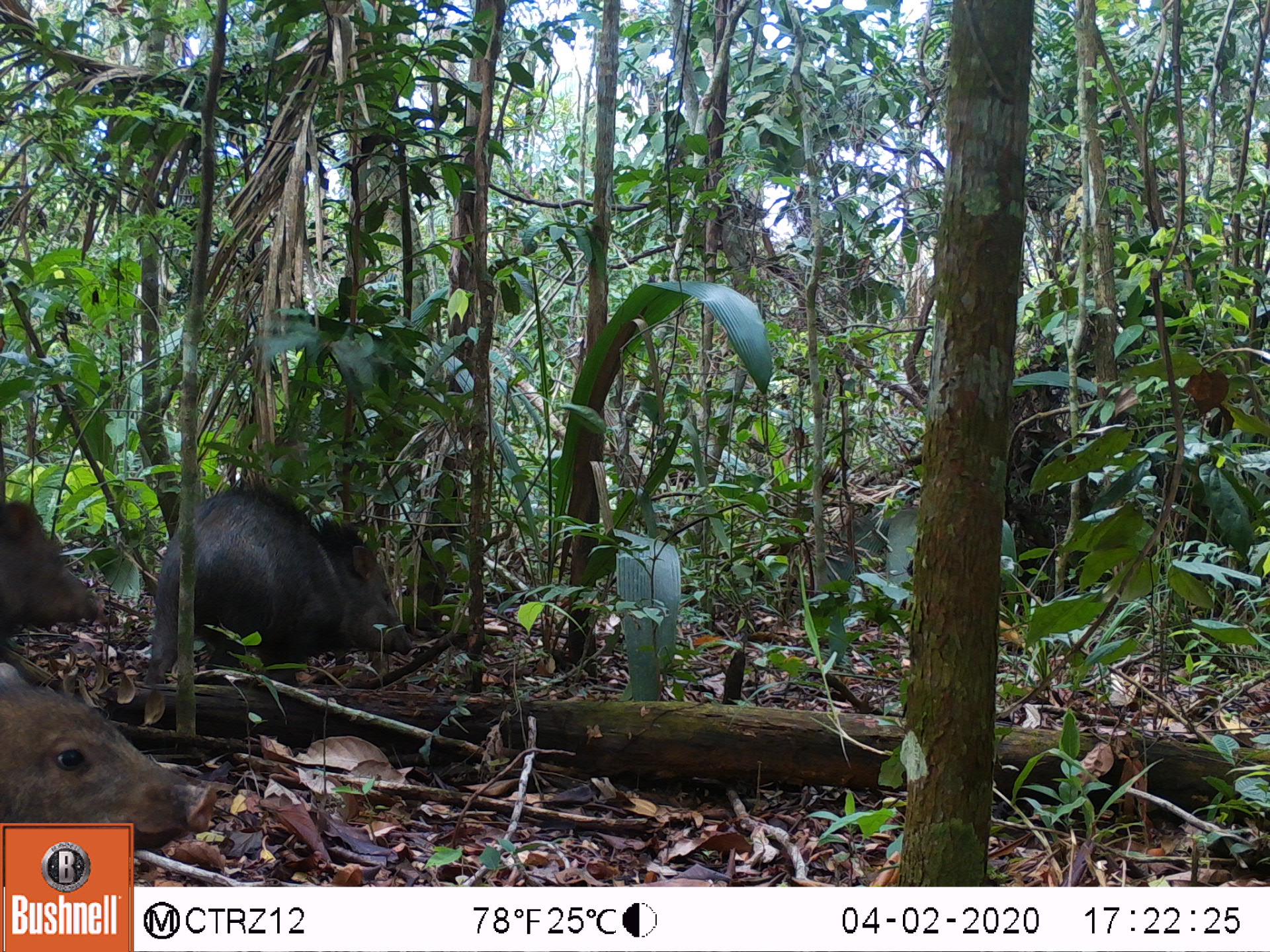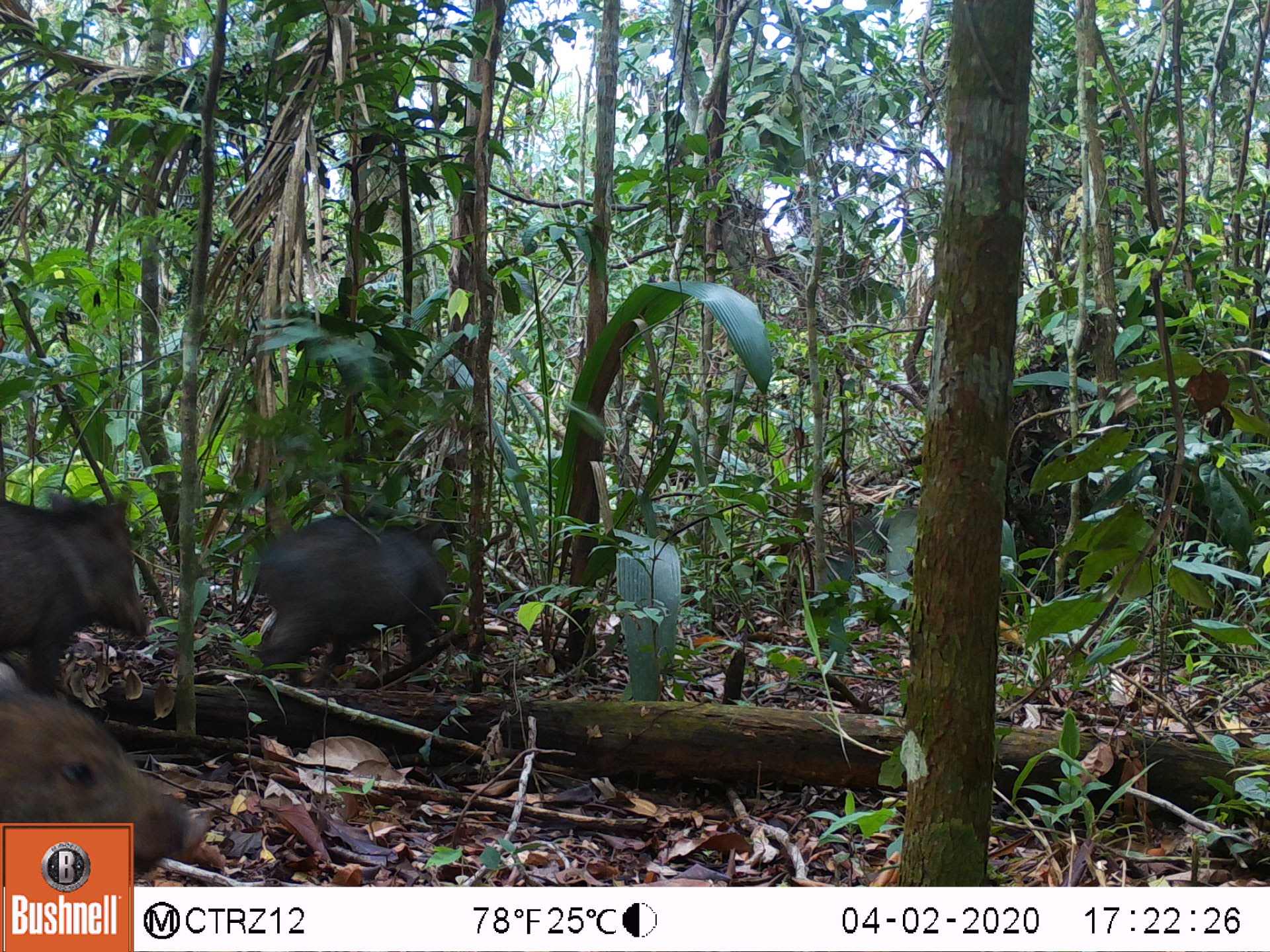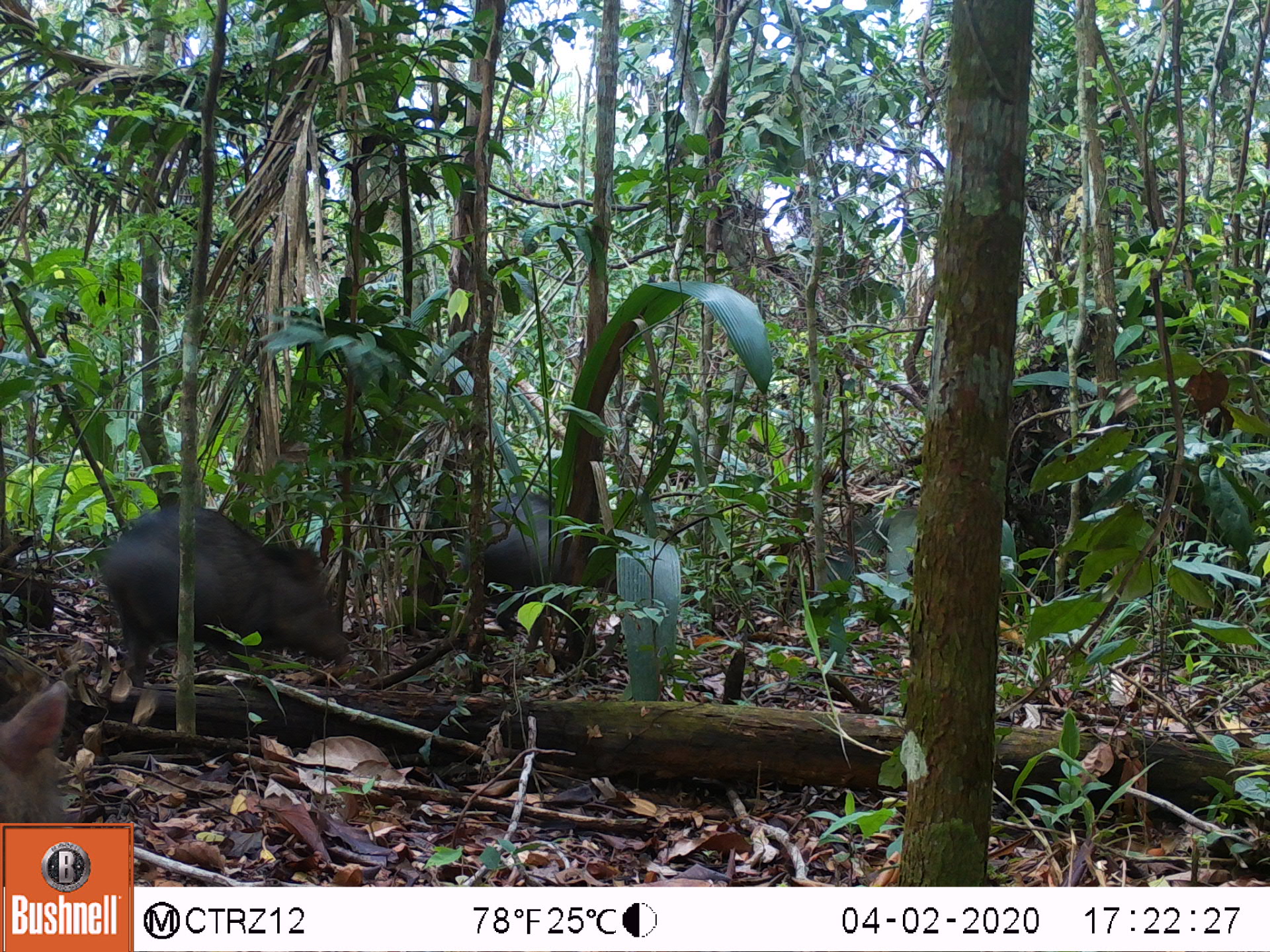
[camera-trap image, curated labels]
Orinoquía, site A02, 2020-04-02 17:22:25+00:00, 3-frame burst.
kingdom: Animalia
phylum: Chordata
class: Mammalia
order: Artiodactyla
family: Tayassuidae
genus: Pecari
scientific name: Pecari tajacu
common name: collared peccary